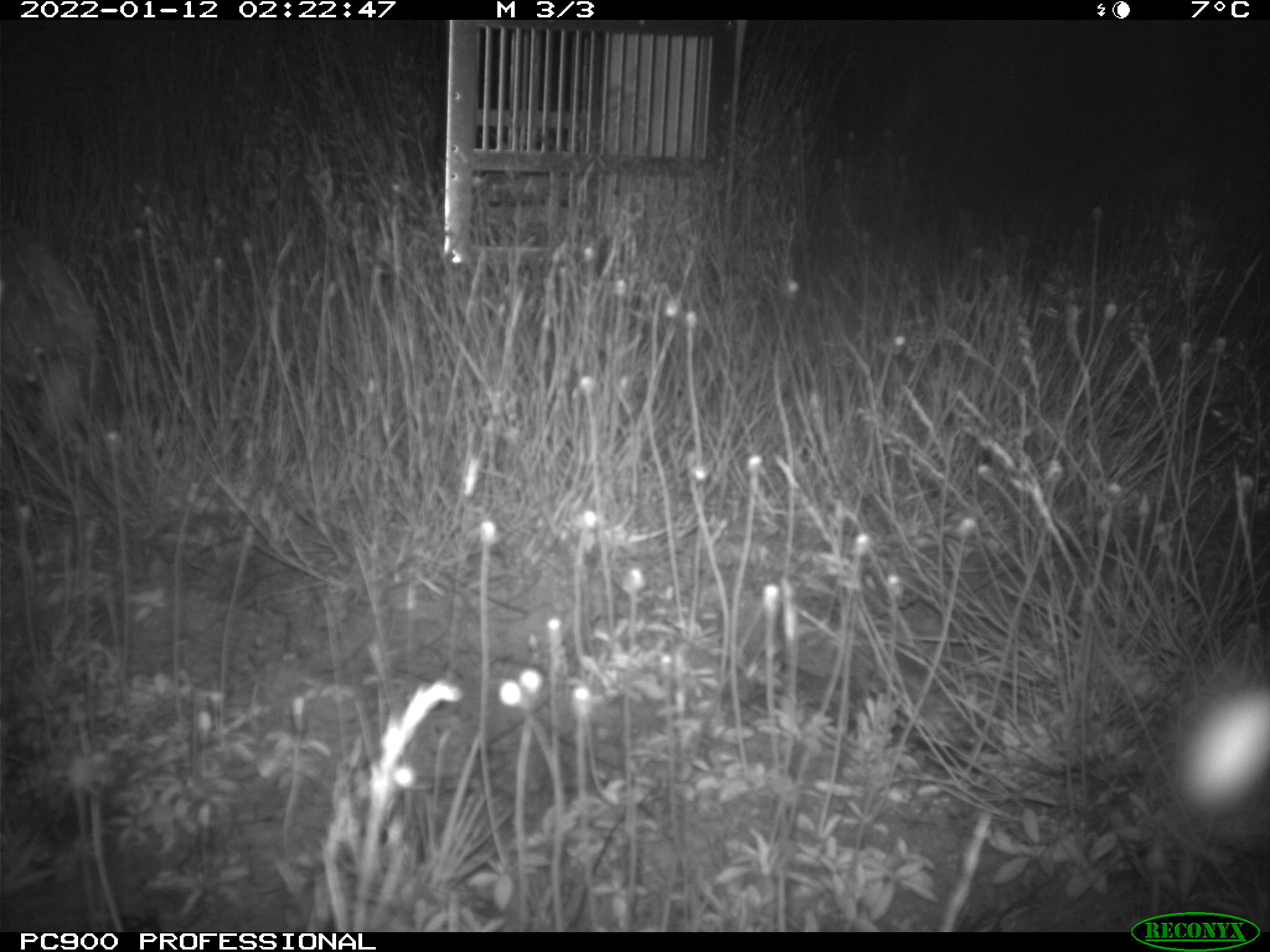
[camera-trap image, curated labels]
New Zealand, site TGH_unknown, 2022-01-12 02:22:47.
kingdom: Animalia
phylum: Chordata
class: Mammalia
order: Lagomorpha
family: Leporidae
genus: Oryctolagus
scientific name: Oryctolagus cuniculus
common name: european rabbit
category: rabbit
Rabbit (european rabbit) (Oryctolagus cuniculus).